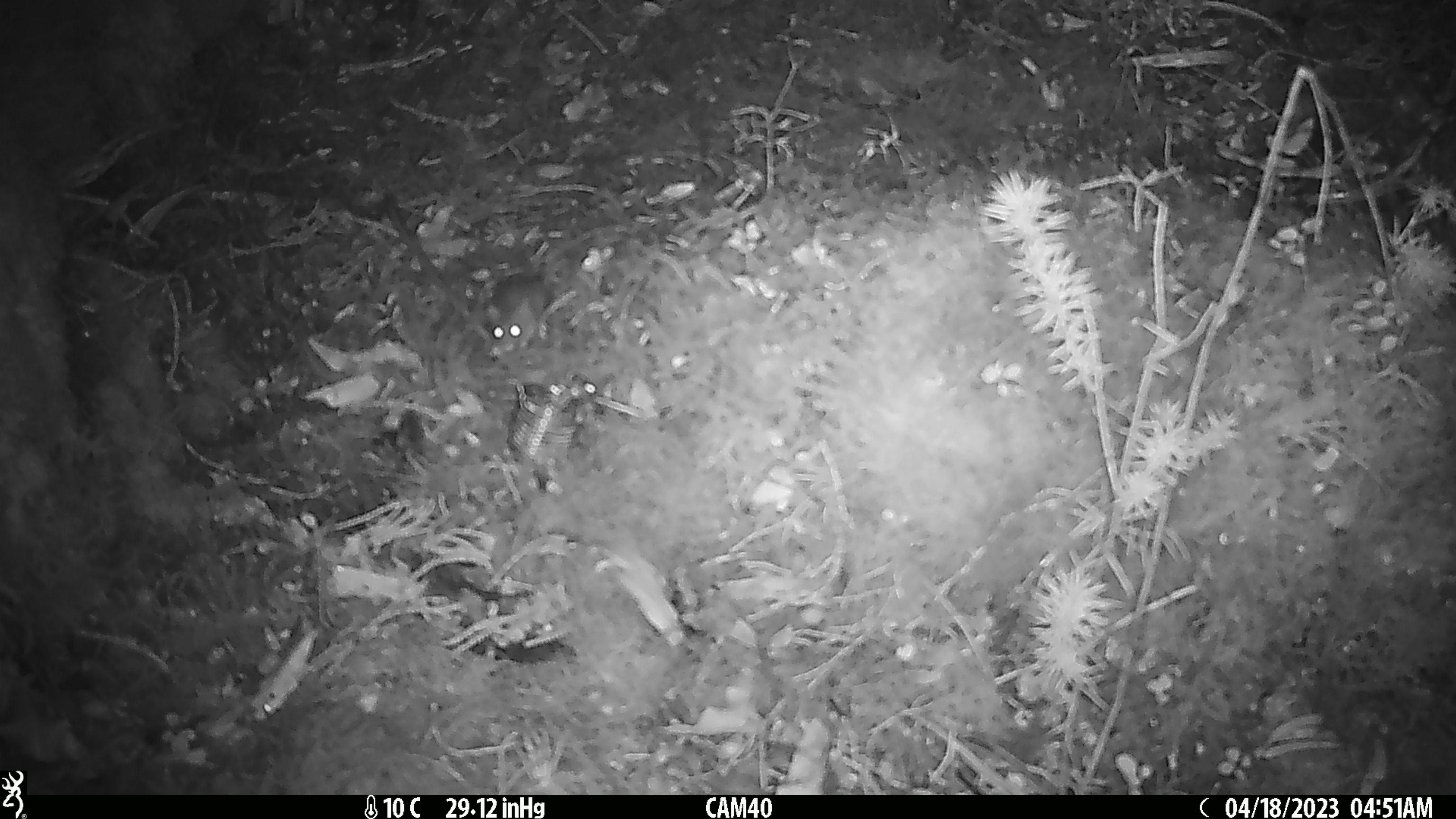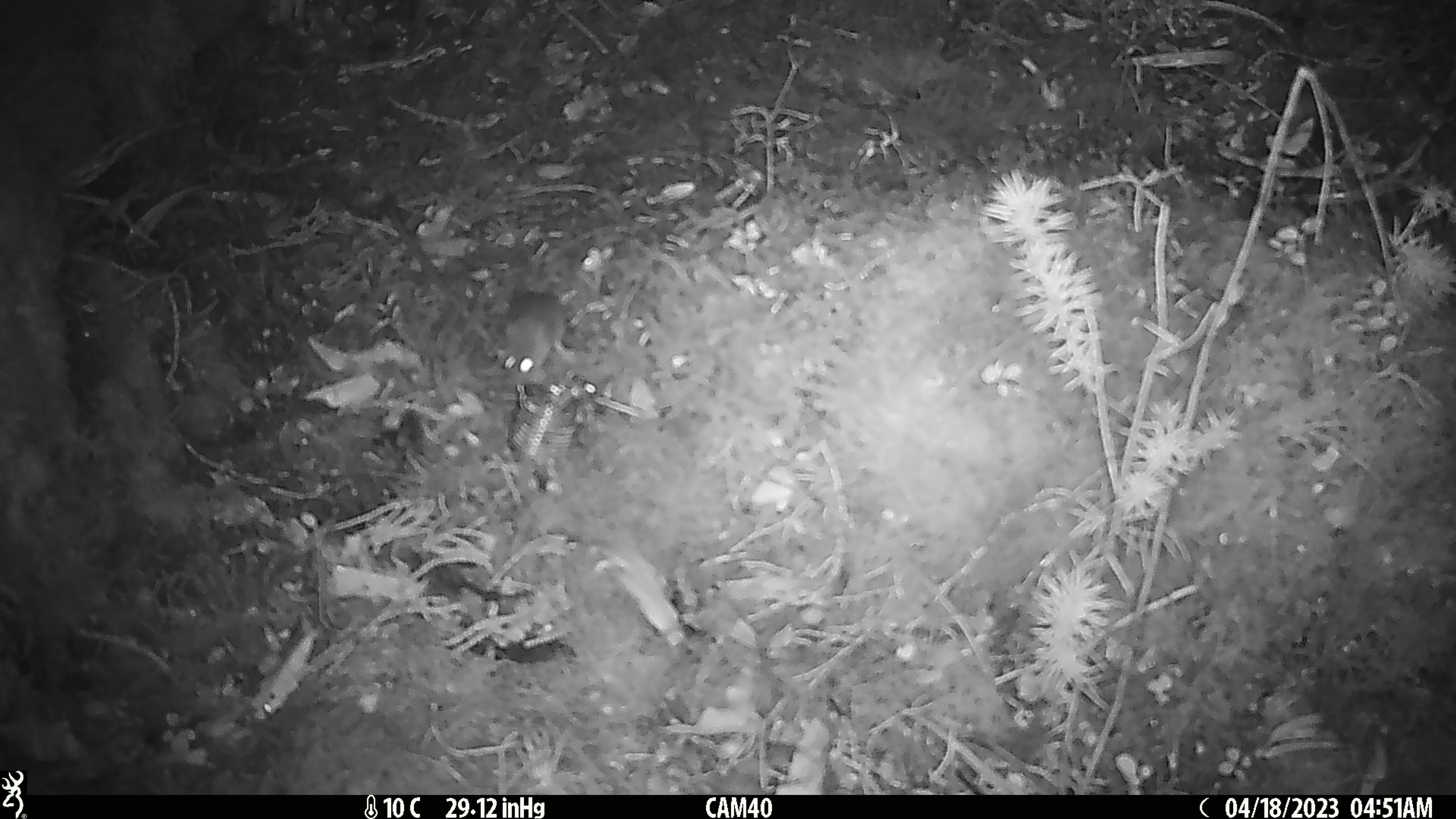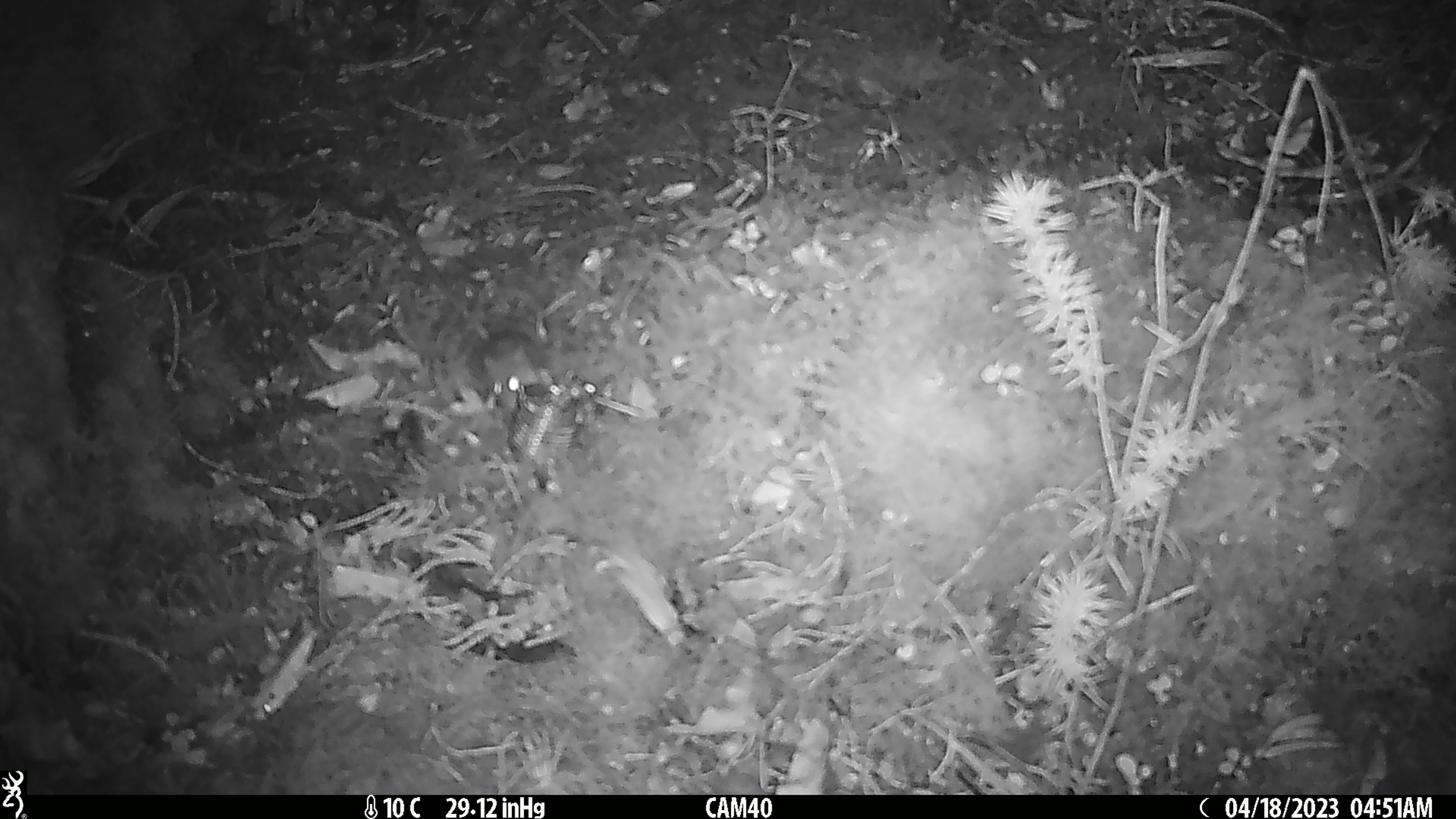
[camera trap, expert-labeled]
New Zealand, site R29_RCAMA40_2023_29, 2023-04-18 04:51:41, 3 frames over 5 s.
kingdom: Animalia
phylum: Chordata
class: Mammalia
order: Rodentia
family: Muridae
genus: Mus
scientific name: Mus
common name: mouse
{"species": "mouse (Mus)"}